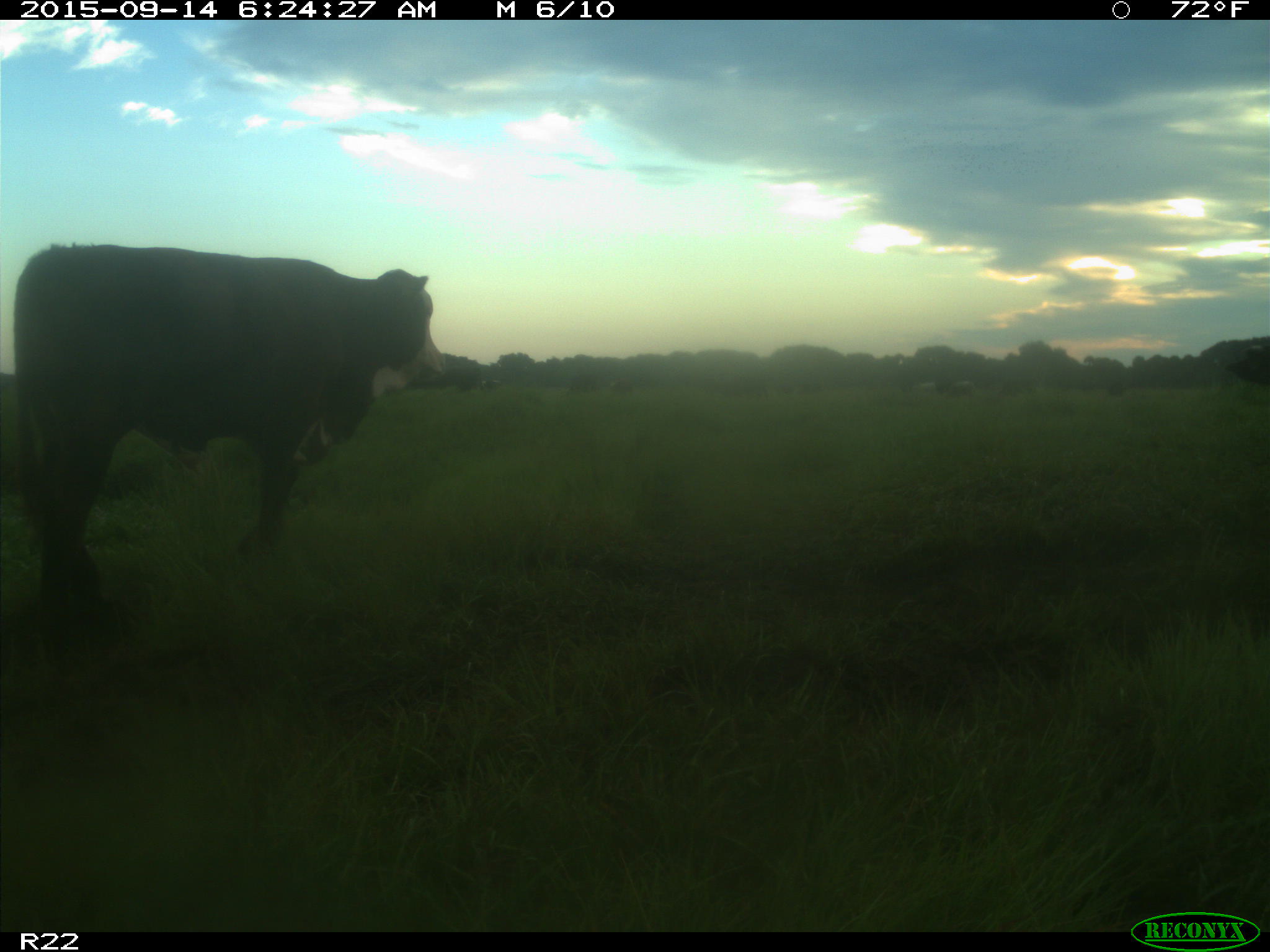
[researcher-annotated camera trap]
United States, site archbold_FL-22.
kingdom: Animalia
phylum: Chordata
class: Mammalia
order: Artiodactyla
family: Bovidae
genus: Bos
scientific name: Bos taurus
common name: domestic cow